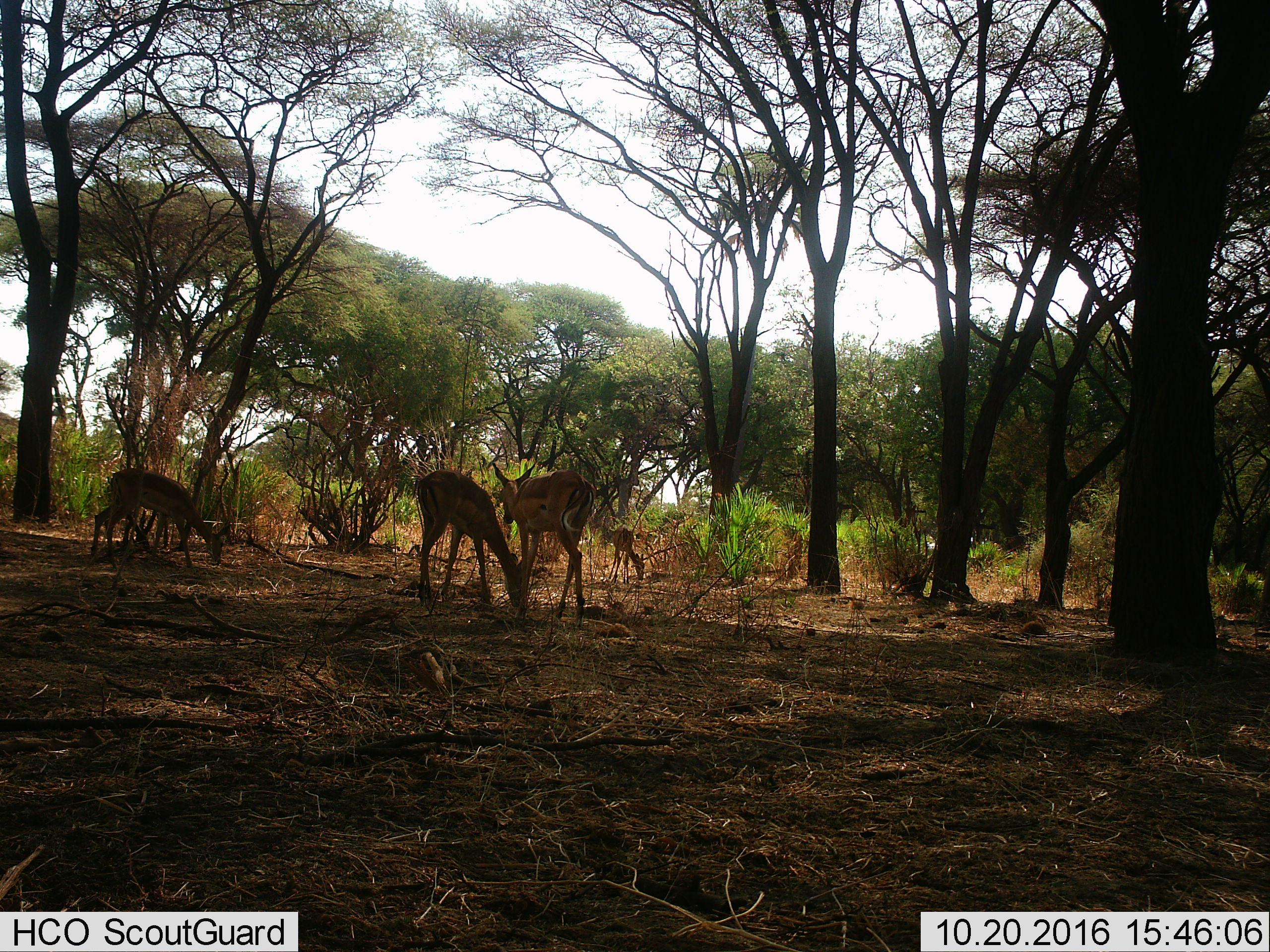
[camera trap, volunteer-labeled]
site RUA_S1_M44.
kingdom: Animalia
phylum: Chordata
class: Mammalia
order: Artiodactyla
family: Bovidae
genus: Aepyceros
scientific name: Aepyceros melampus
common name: impala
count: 4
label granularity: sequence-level